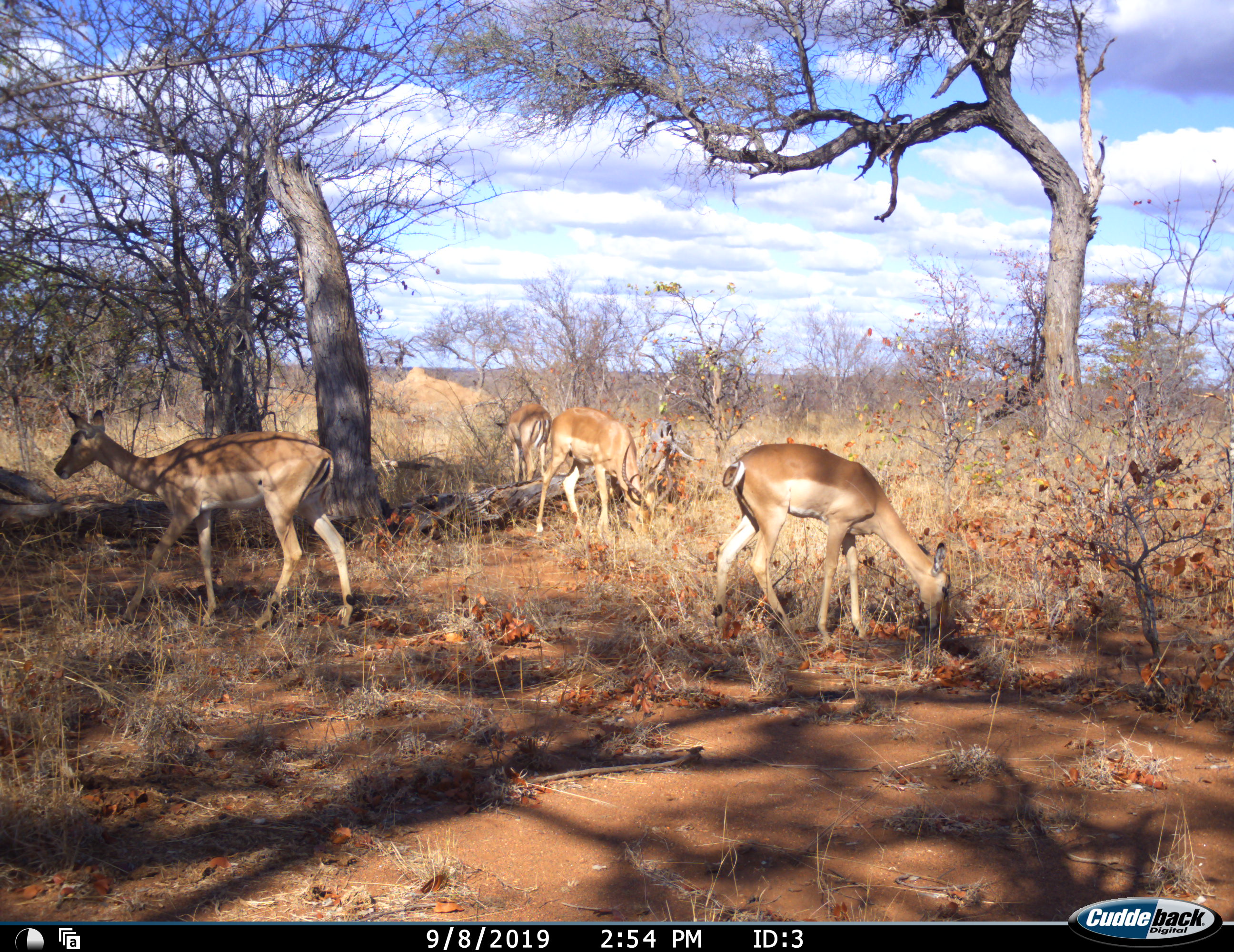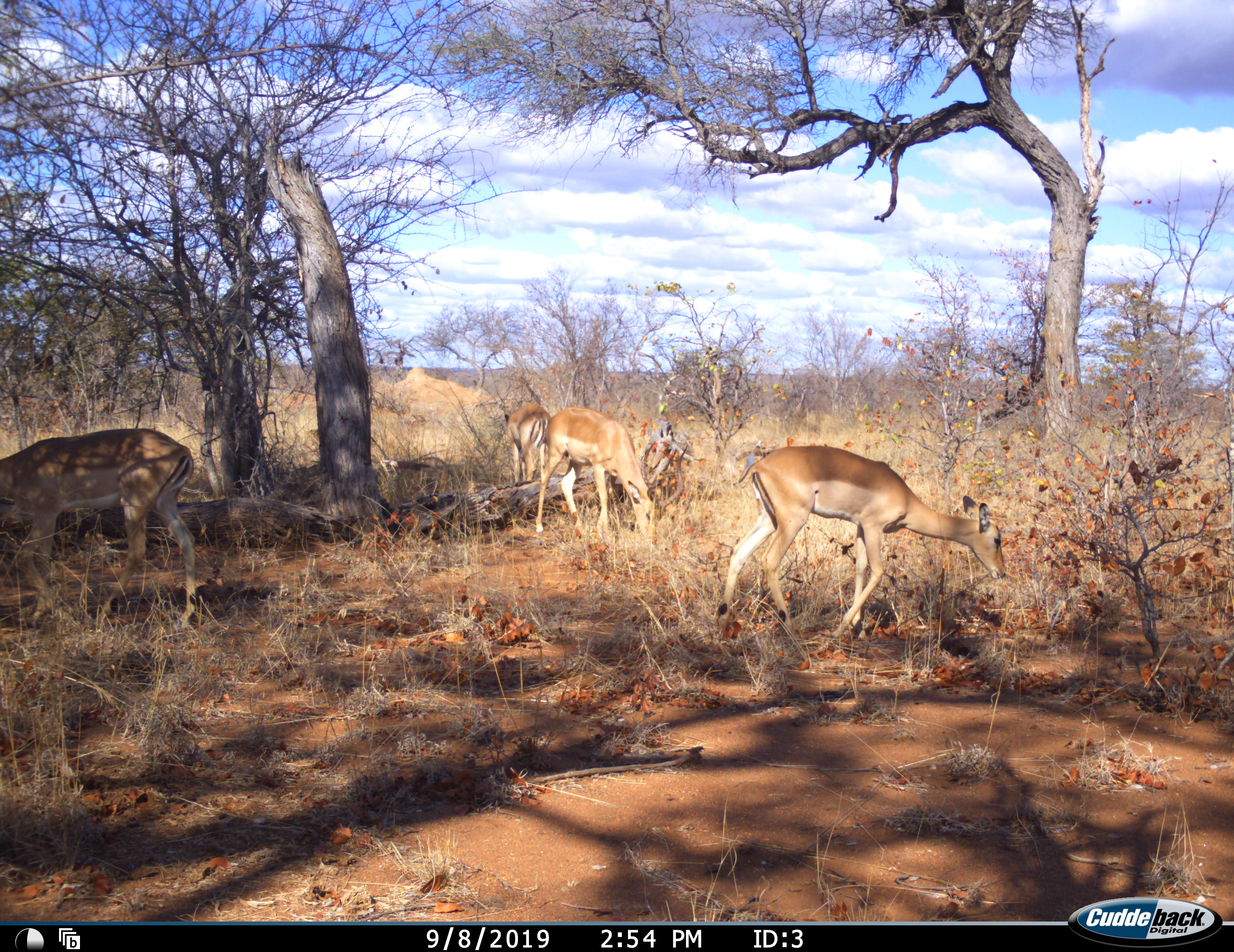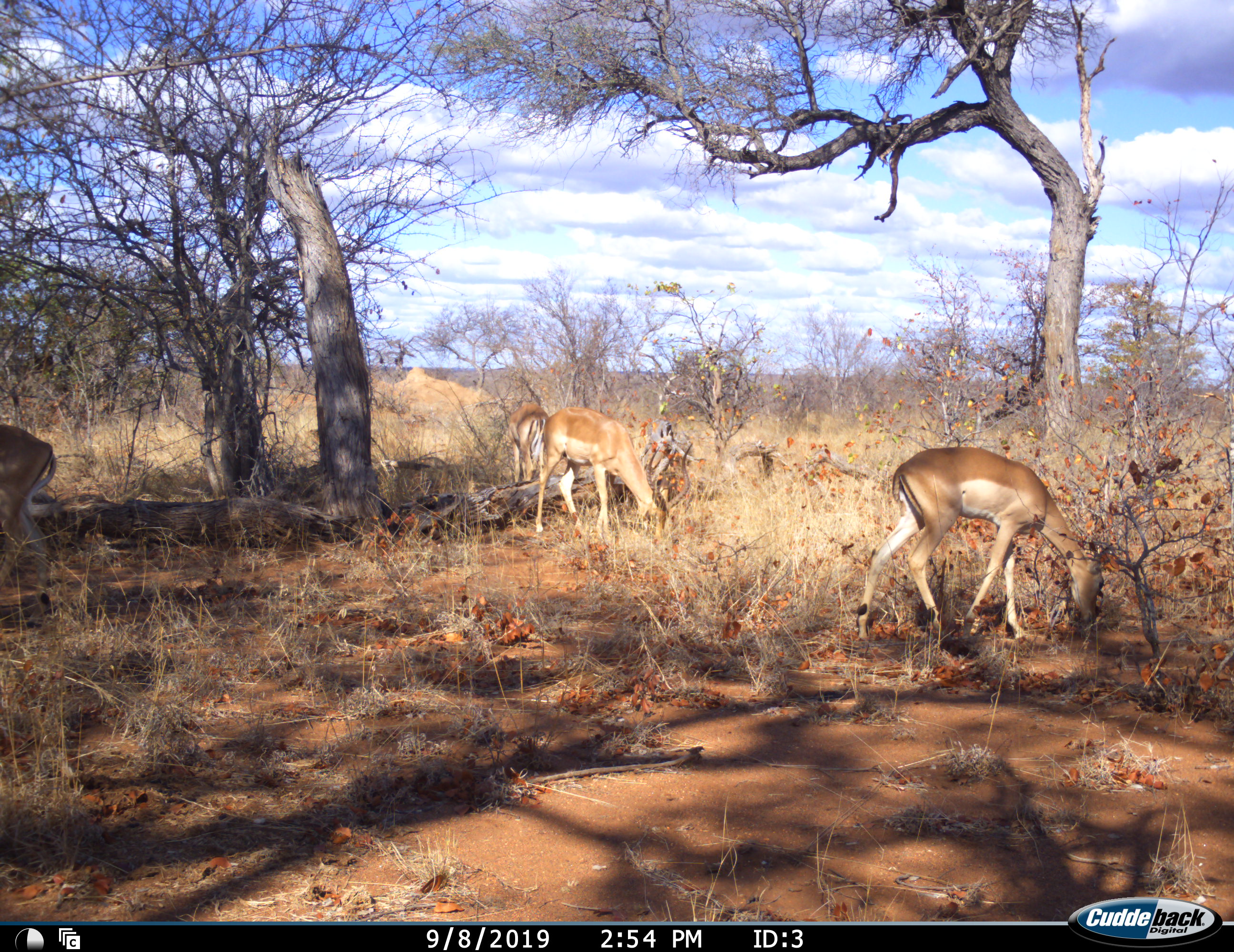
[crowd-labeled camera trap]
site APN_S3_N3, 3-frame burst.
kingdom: Animalia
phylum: Chordata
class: Mammalia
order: Artiodactyla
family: Bovidae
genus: Aepyceros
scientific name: Aepyceros melampus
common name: impala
Impala (Aepyceros melampus), count 4. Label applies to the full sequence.